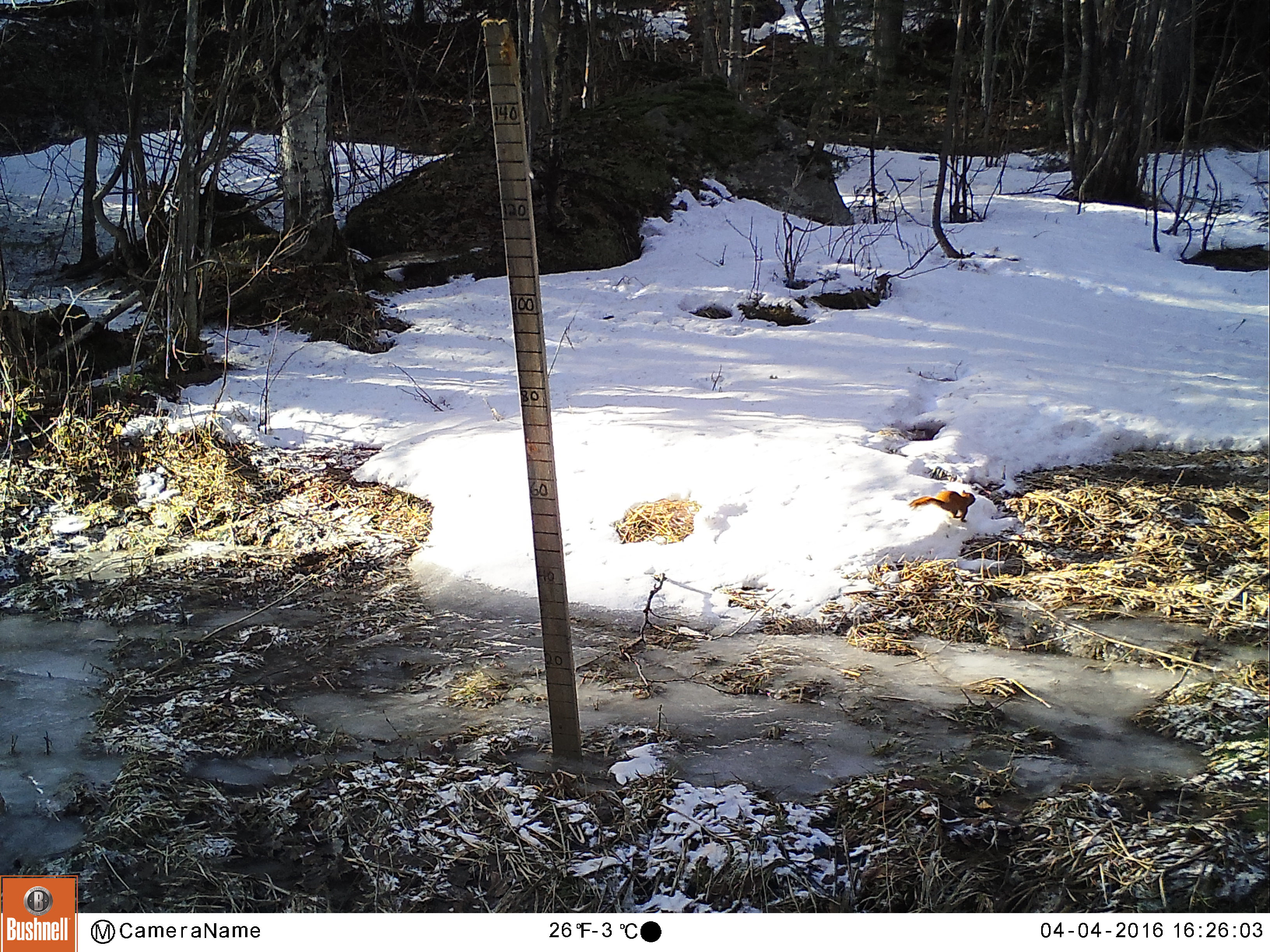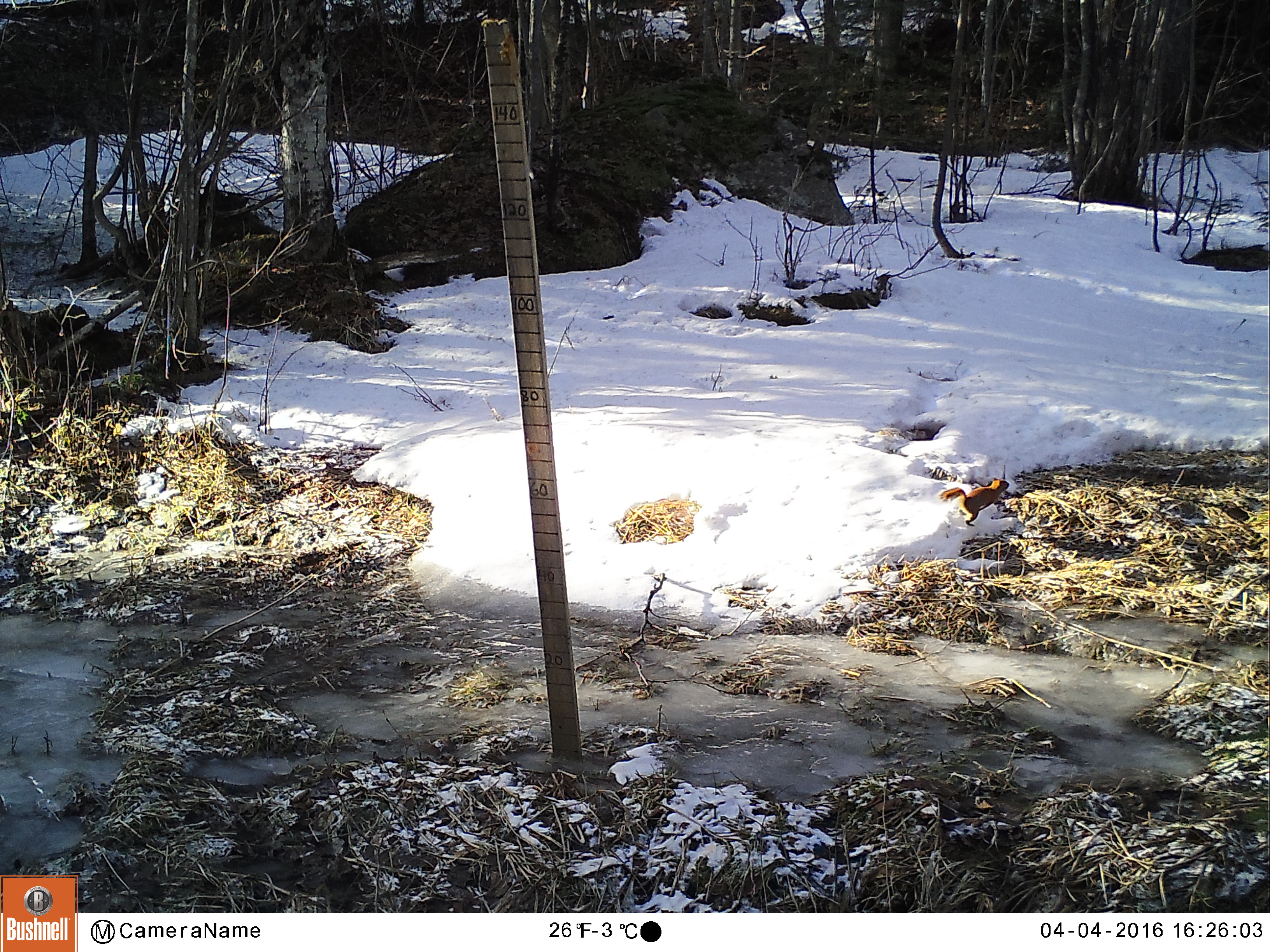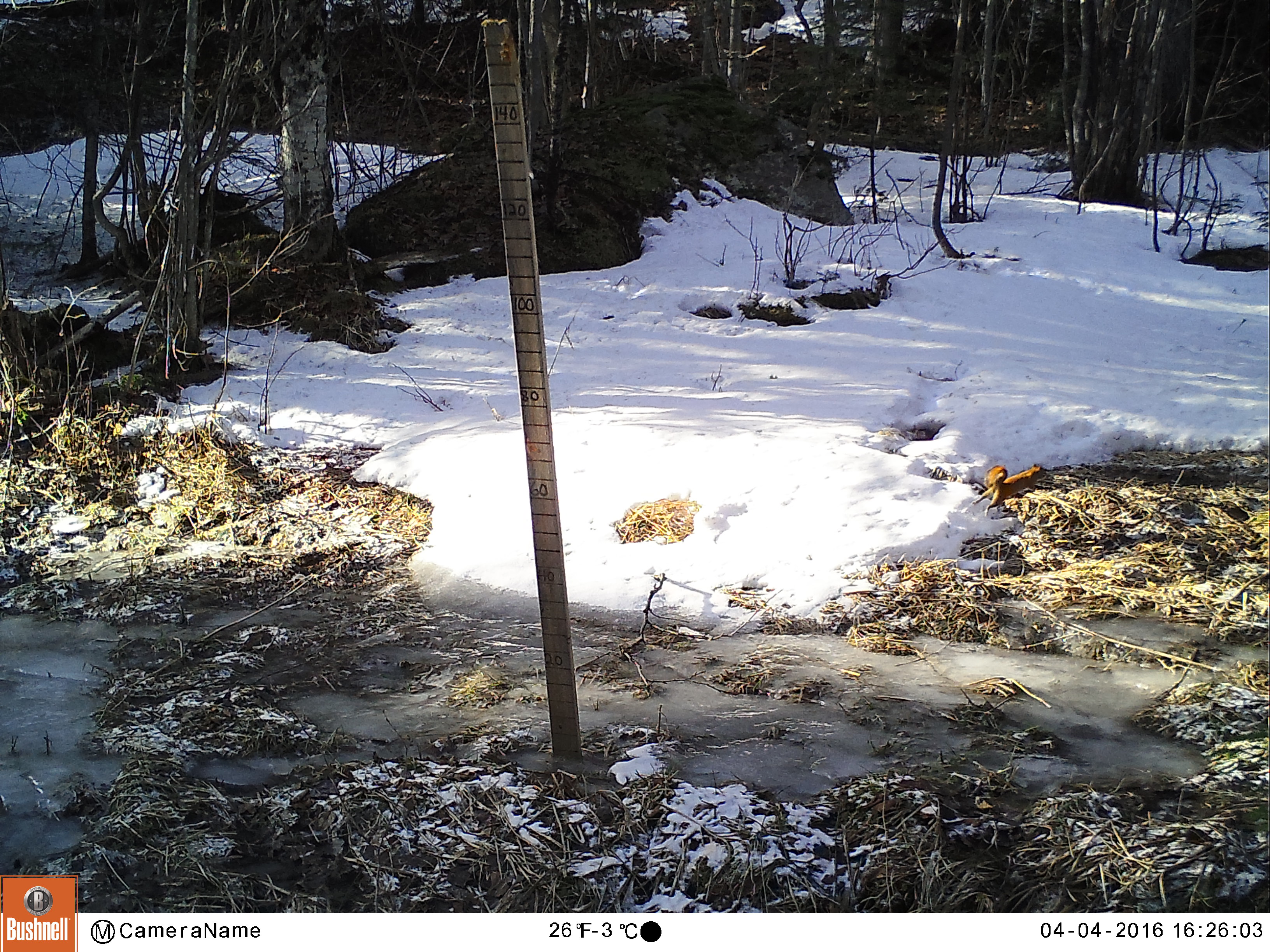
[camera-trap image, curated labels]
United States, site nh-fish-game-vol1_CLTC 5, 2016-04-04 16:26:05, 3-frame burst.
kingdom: Animalia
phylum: Chordata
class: Mammalia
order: Rodentia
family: Sciuridae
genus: Tamiasciurus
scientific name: Tamiasciurus hudsonicus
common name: red squirrel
Red squirrel (Tamiasciurus hudsonicus).